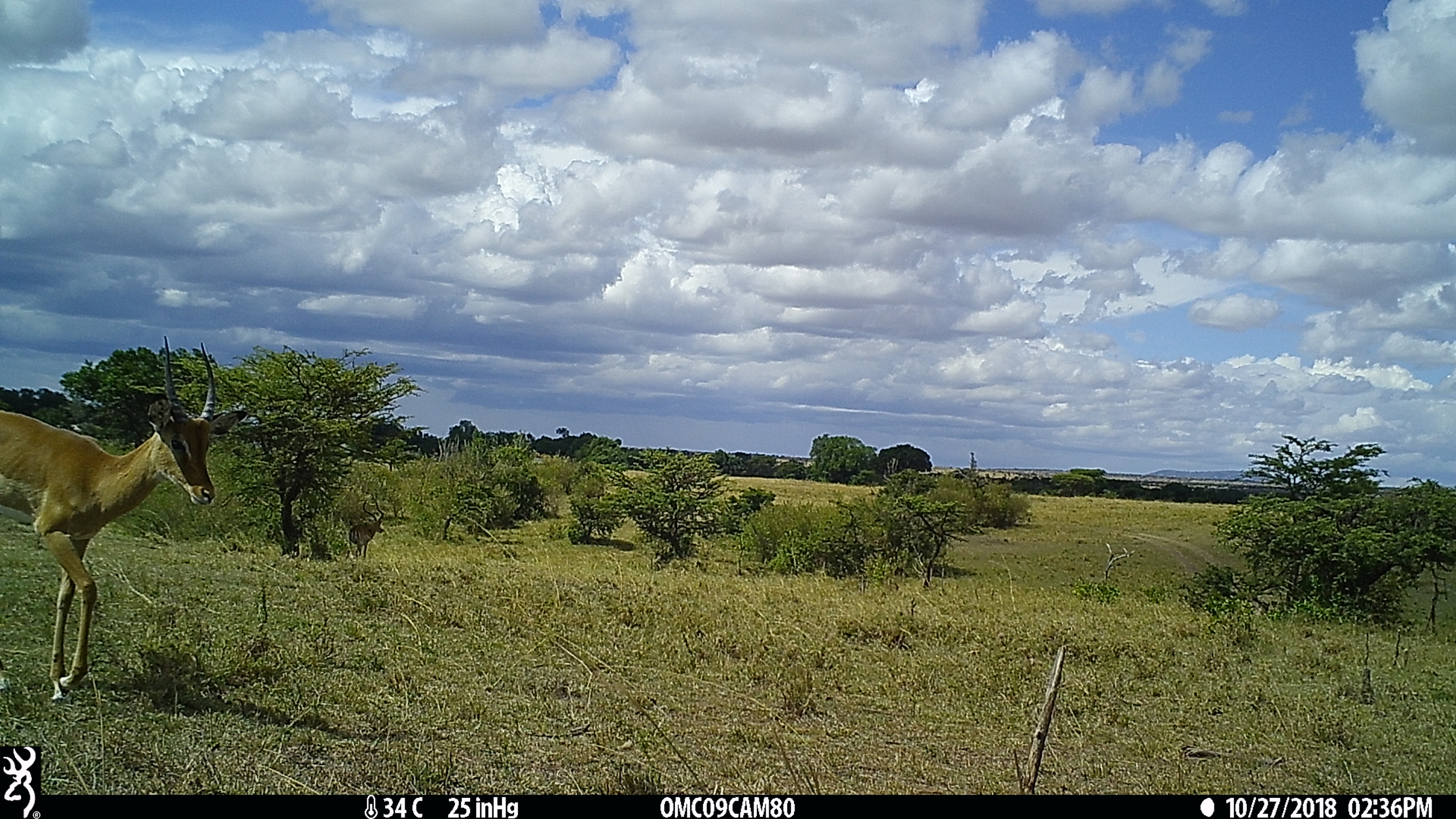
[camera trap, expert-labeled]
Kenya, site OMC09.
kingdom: Animalia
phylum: Chordata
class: Mammalia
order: Artiodactyla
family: Bovidae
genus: Aepyceros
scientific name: Aepyceros melampus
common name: impala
Impala (Aepyceros melampus).